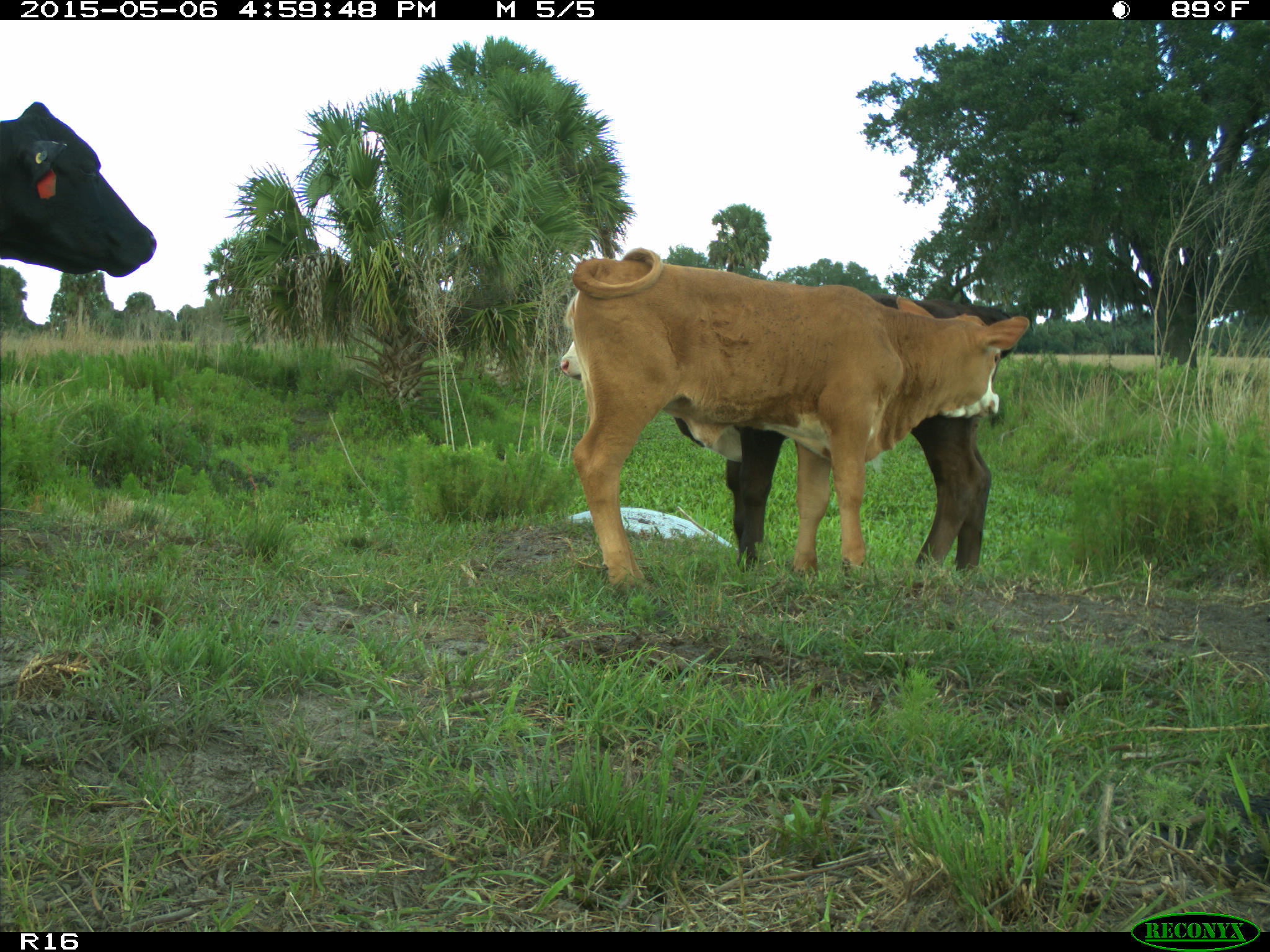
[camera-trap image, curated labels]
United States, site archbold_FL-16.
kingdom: Animalia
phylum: Chordata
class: Mammalia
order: Artiodactyla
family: Bovidae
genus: Bos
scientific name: Bos taurus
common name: domestic cow